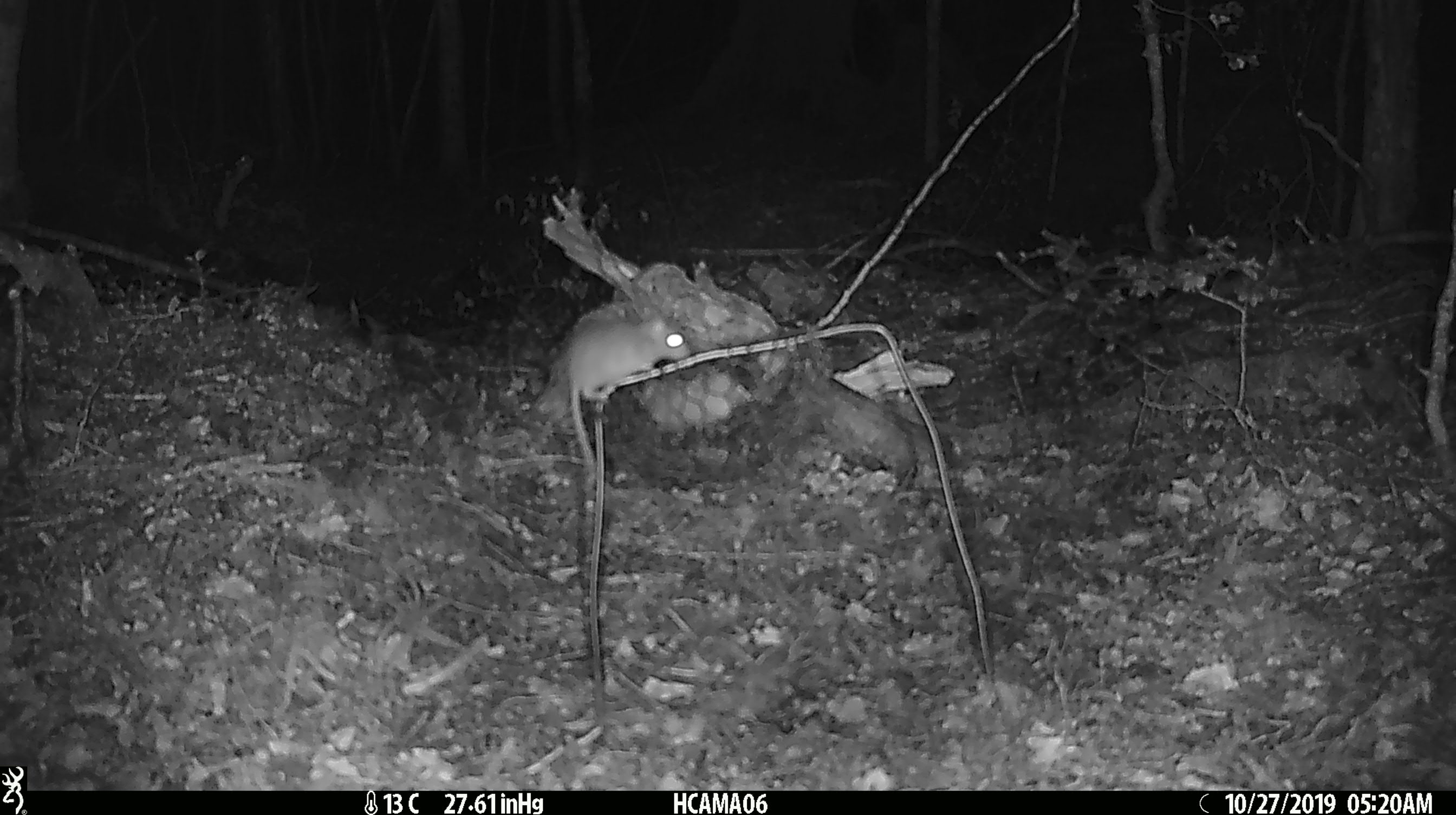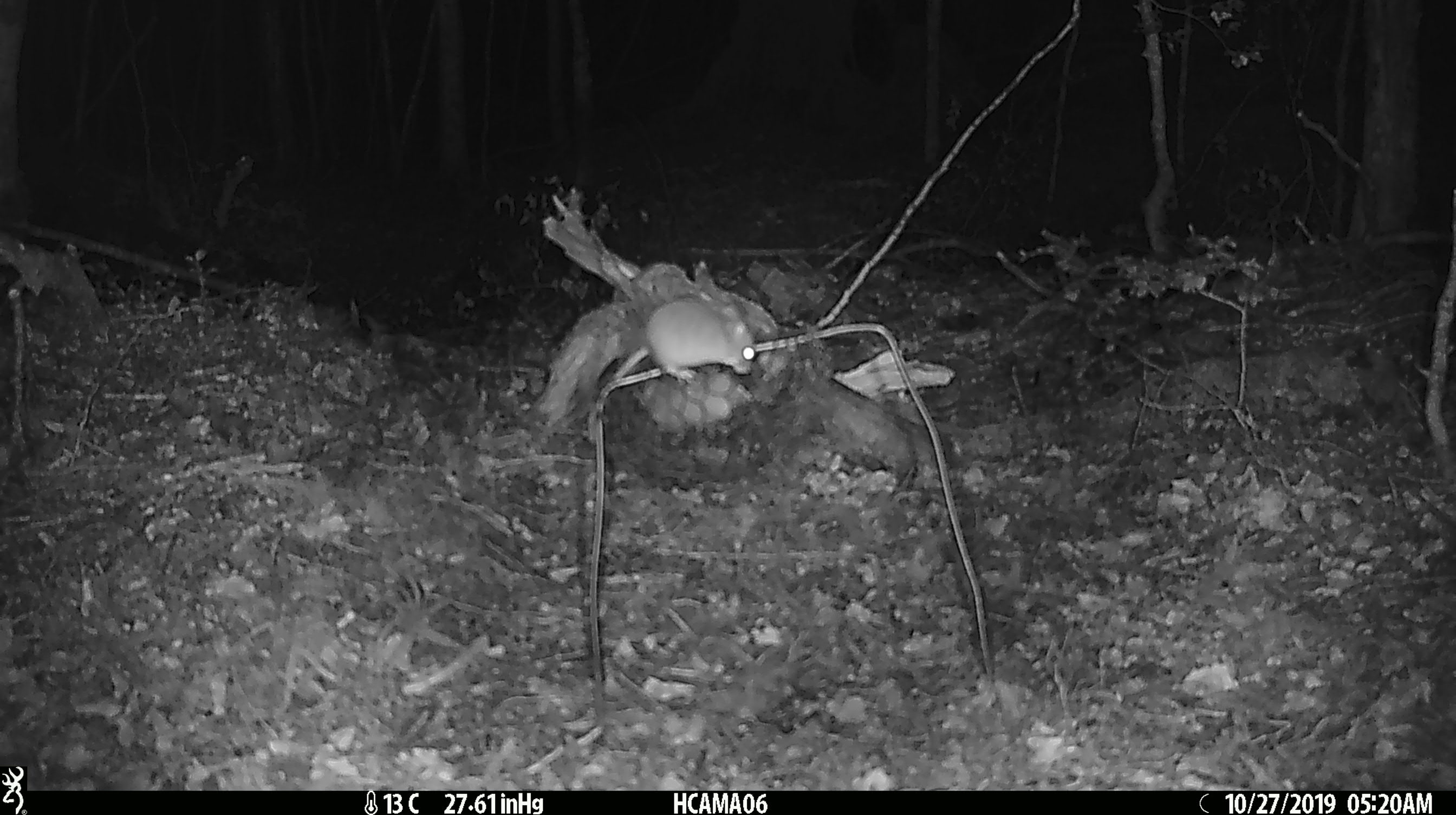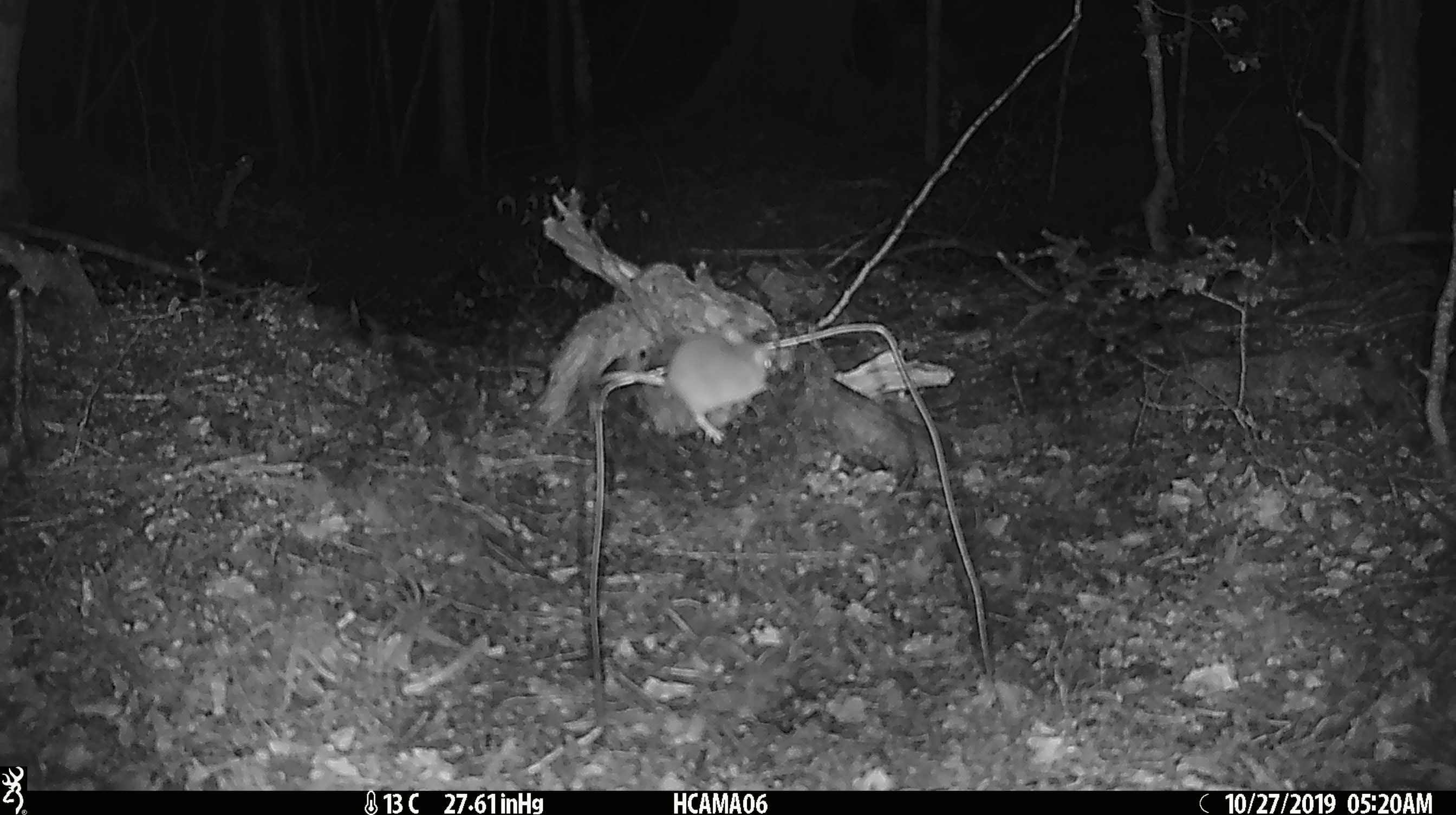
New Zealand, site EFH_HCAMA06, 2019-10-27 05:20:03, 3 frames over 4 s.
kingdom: Animalia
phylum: Chordata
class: Mammalia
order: Rodentia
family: Muridae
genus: Mus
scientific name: Mus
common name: mouse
Mouse (Mus).